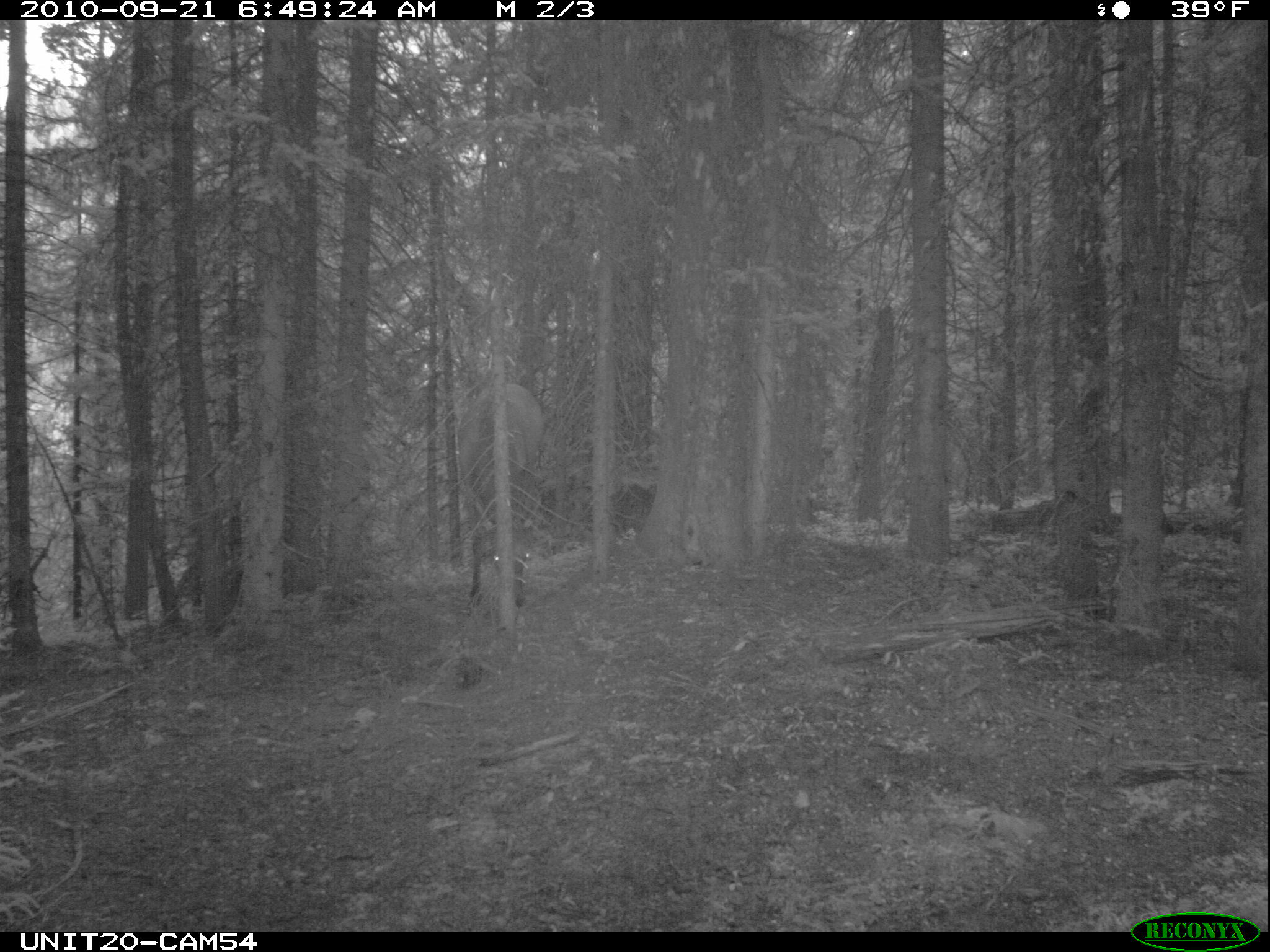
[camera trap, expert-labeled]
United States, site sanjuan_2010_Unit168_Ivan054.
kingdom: Animalia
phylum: Chordata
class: Mammalia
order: Artiodactyla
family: Cervidae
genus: Cervus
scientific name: Cervus elaphus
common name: red deer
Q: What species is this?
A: Cervus elaphus (red deer).